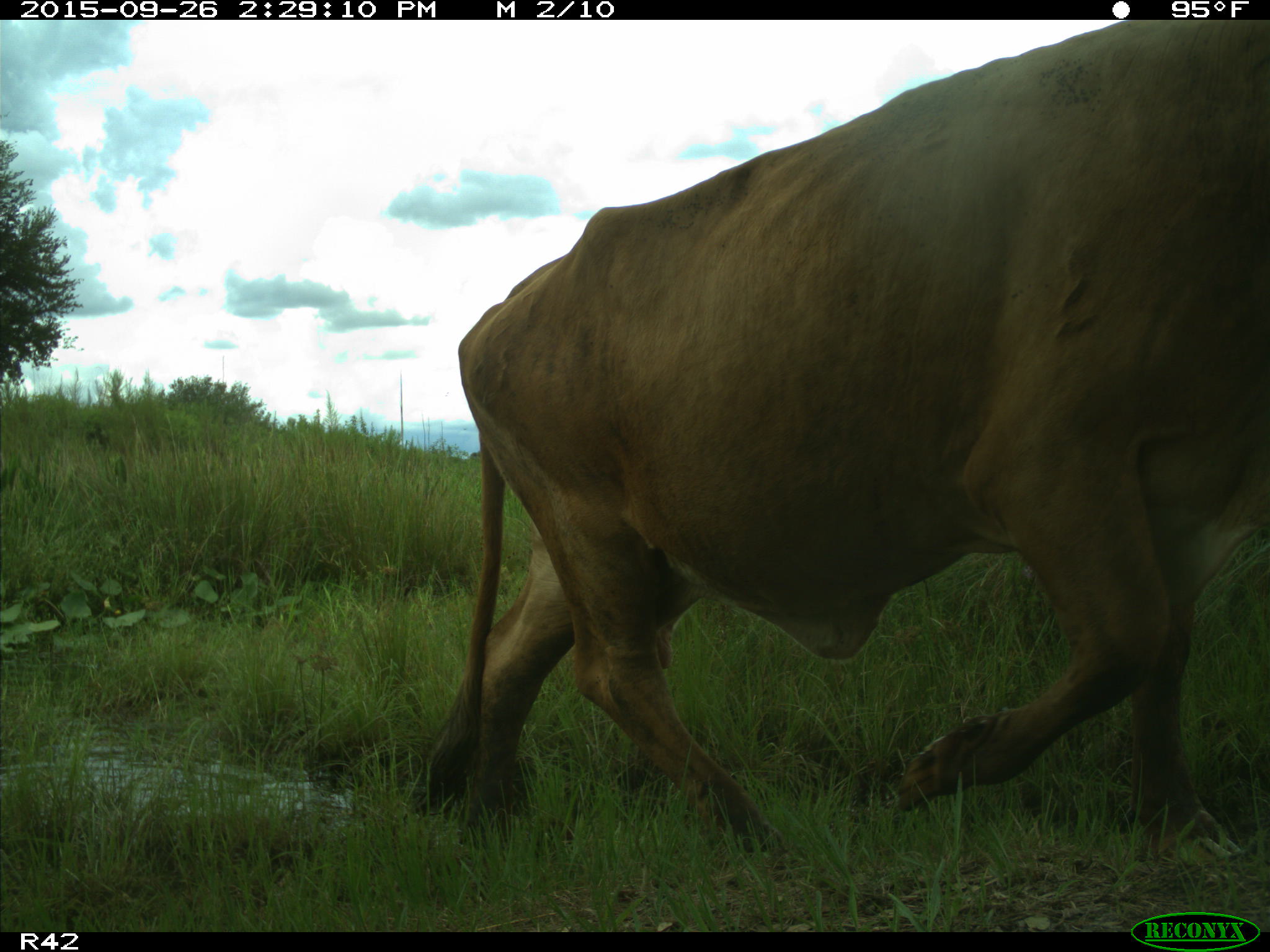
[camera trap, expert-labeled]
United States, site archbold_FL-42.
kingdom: Animalia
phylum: Chordata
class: Mammalia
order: Artiodactyla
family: Bovidae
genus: Bos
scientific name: Bos taurus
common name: domestic cow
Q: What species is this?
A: Bos taurus (domestic cow).